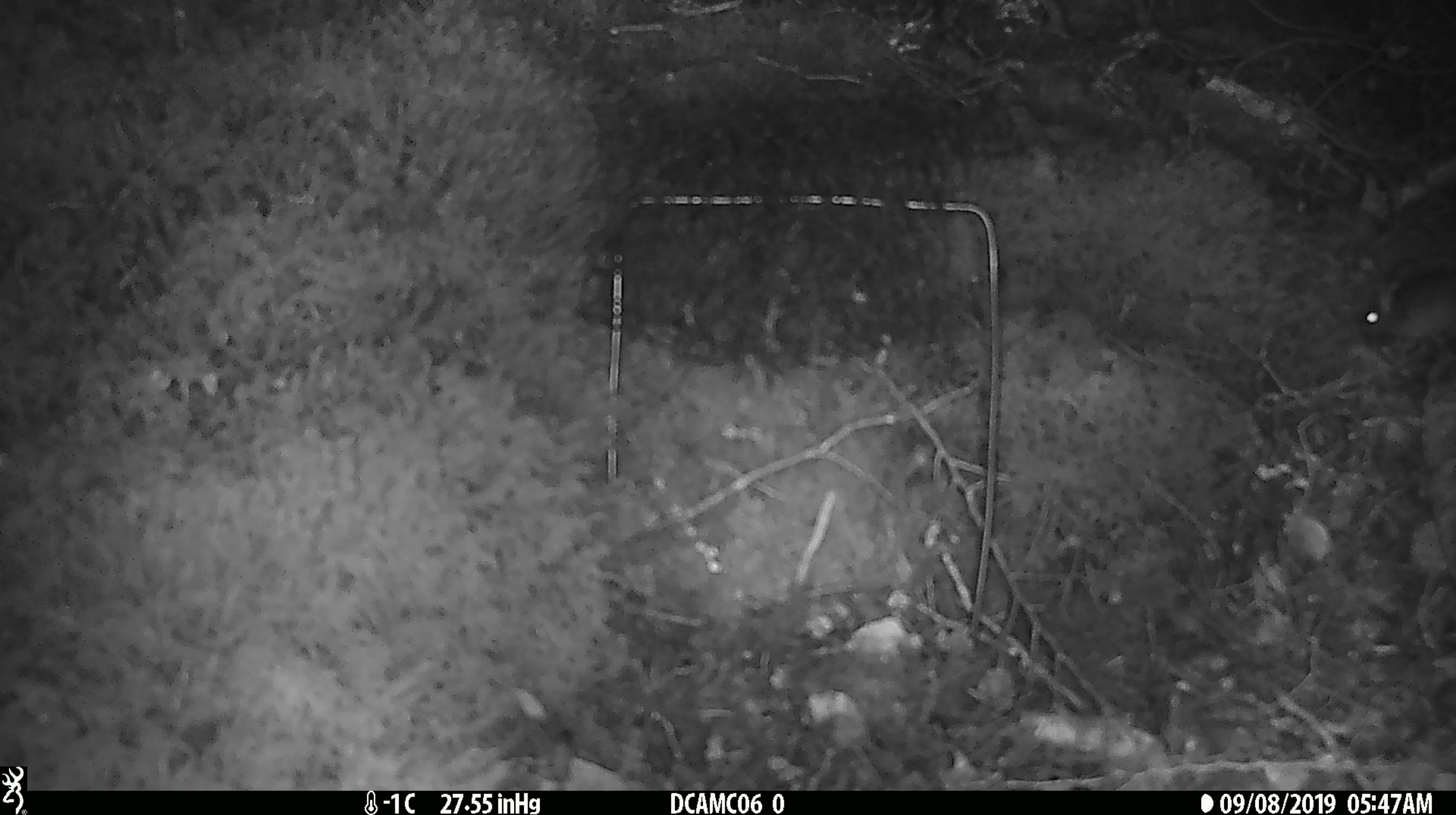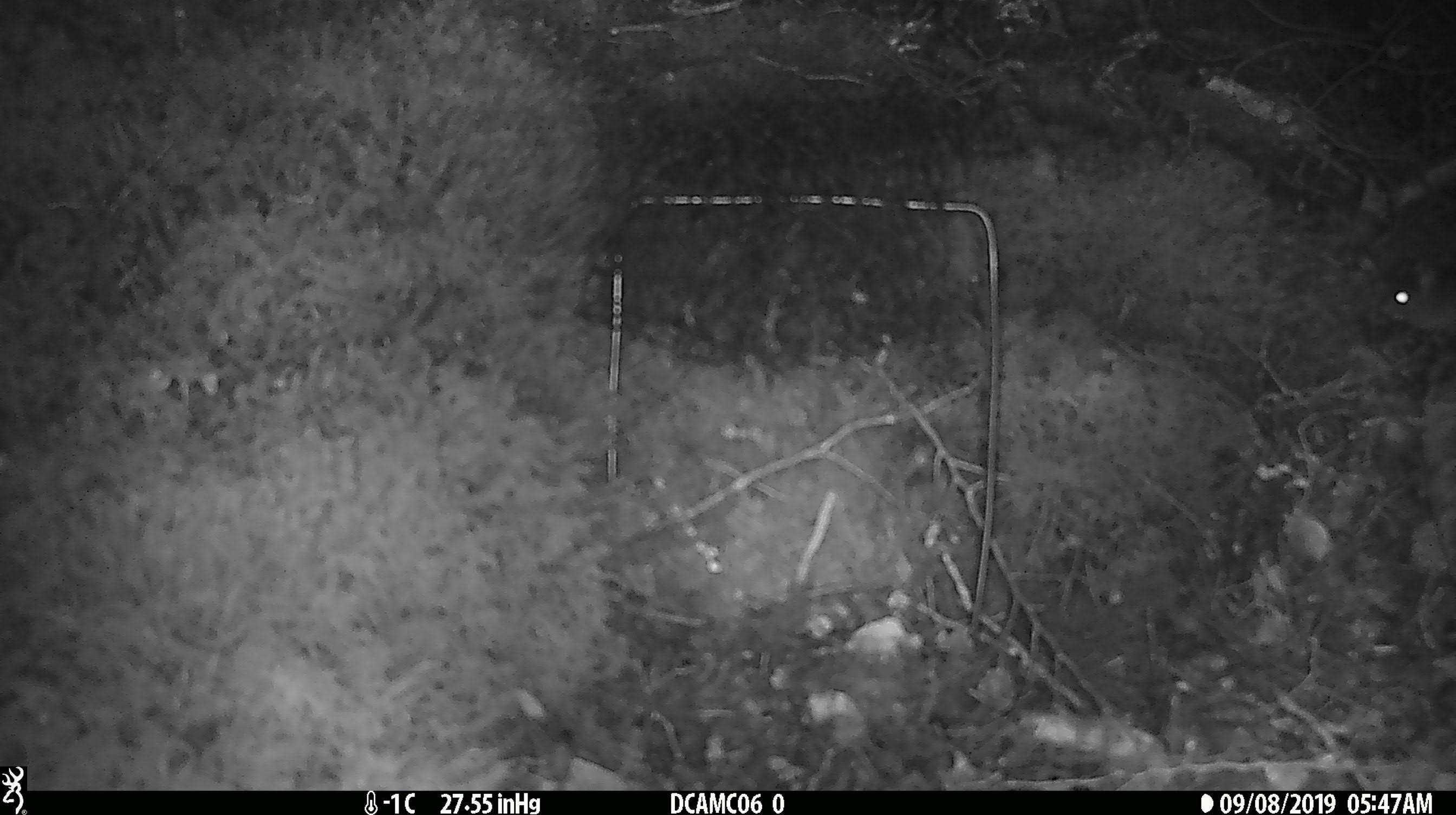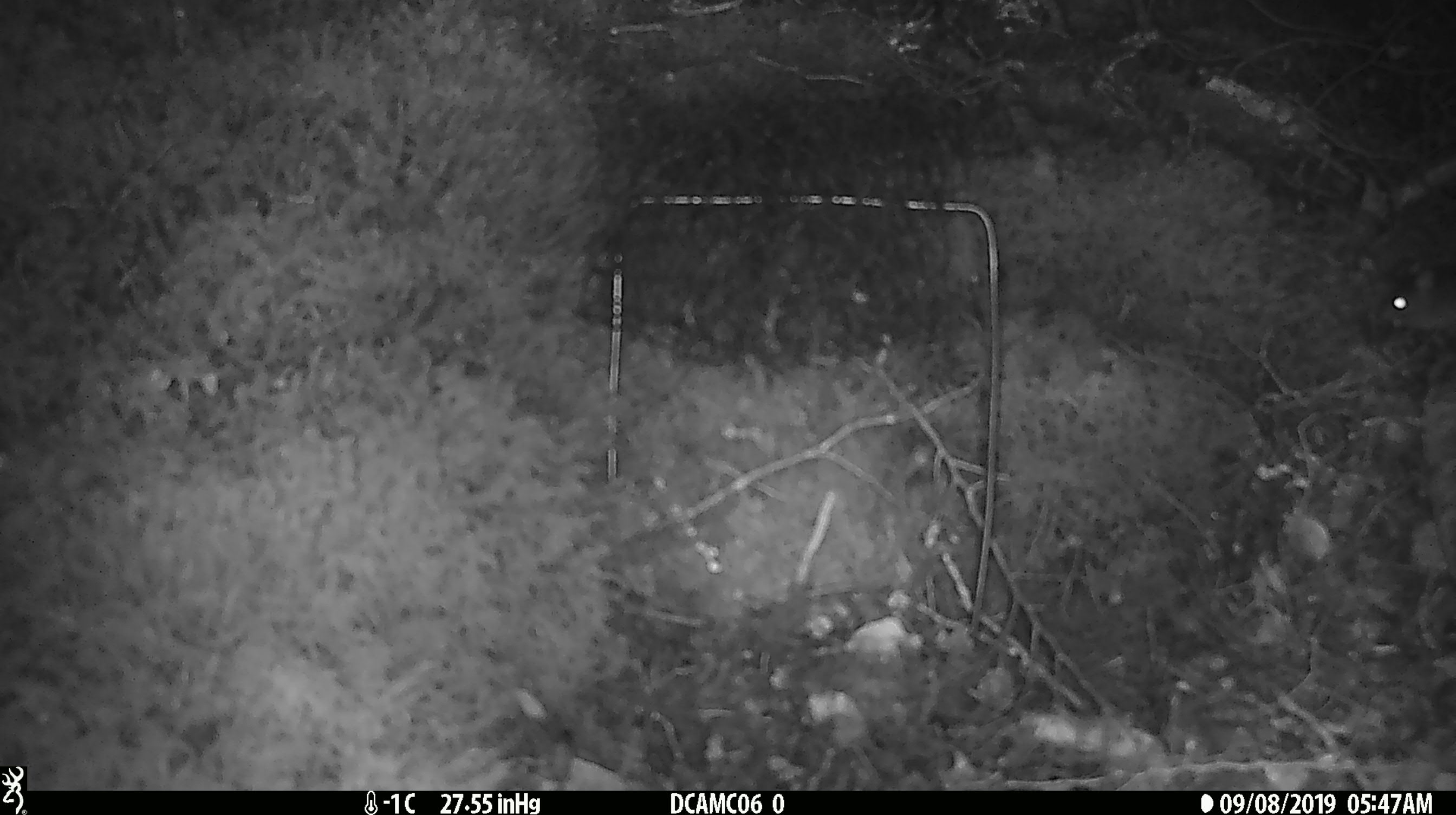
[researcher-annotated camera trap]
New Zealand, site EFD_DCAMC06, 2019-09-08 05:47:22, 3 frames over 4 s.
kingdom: Animalia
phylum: Chordata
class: Mammalia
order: Rodentia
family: Muridae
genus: Mus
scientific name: Mus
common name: mouse